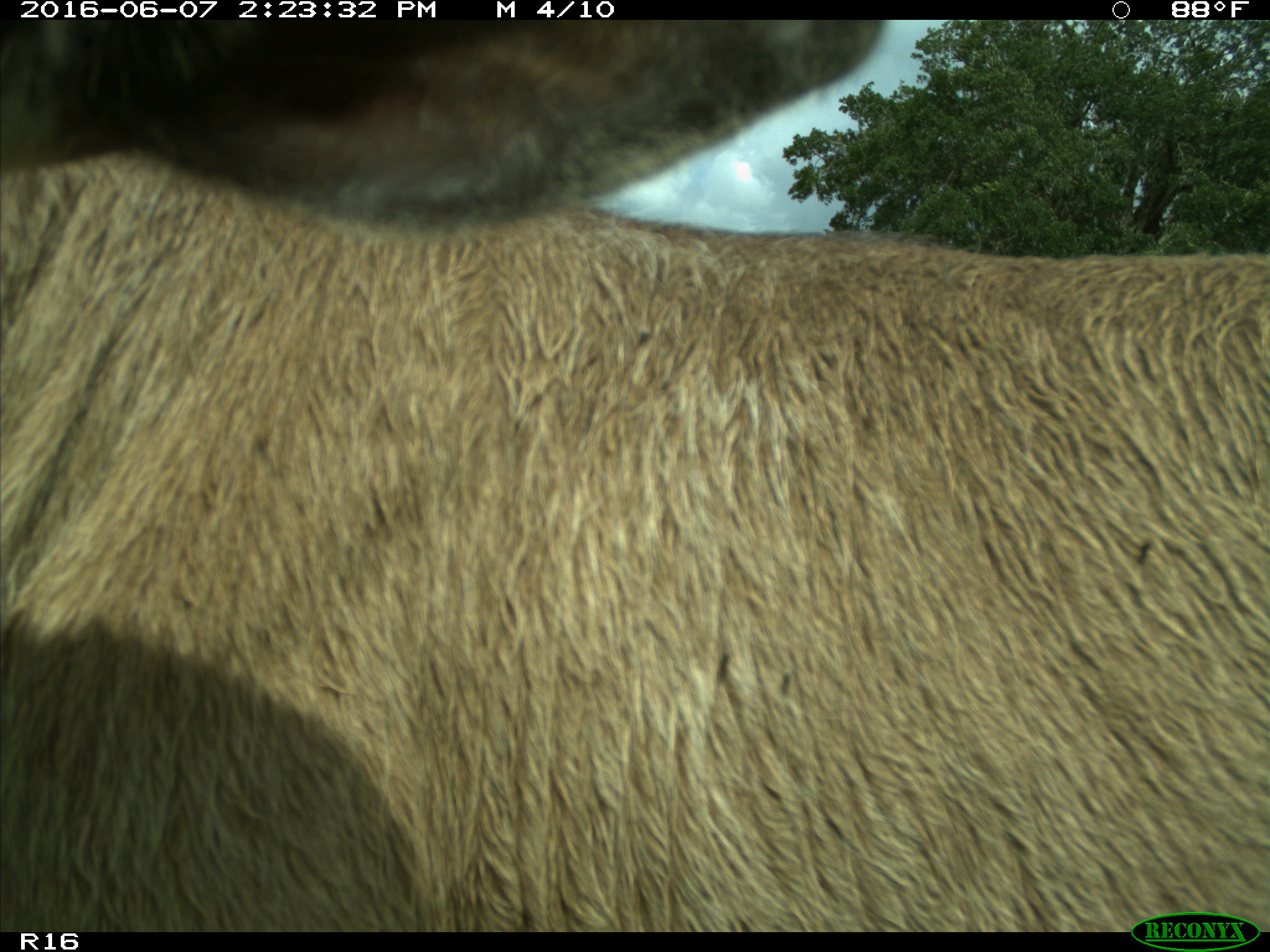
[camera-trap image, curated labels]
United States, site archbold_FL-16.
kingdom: Animalia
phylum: Chordata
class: Mammalia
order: Artiodactyla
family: Bovidae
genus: Bos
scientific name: Bos taurus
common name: domestic cow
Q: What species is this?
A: Bos taurus (domestic cow).